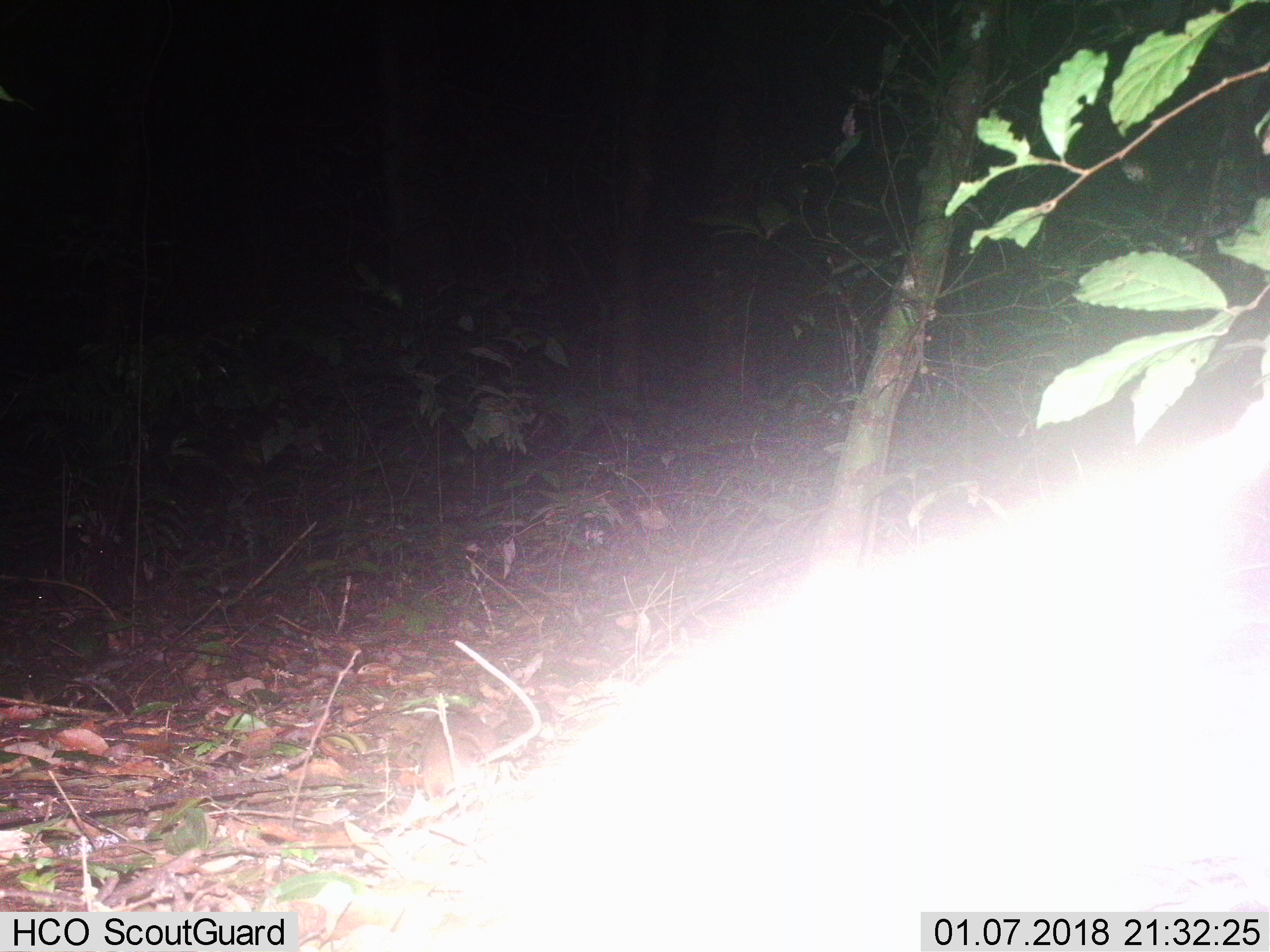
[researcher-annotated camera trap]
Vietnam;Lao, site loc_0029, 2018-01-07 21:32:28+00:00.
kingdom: Animalia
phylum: Chordata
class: Mammalia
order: Carnivora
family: Mustelidae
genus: Melogale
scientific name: Melogale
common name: ferret badger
Ferret badger (Melogale). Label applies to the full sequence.